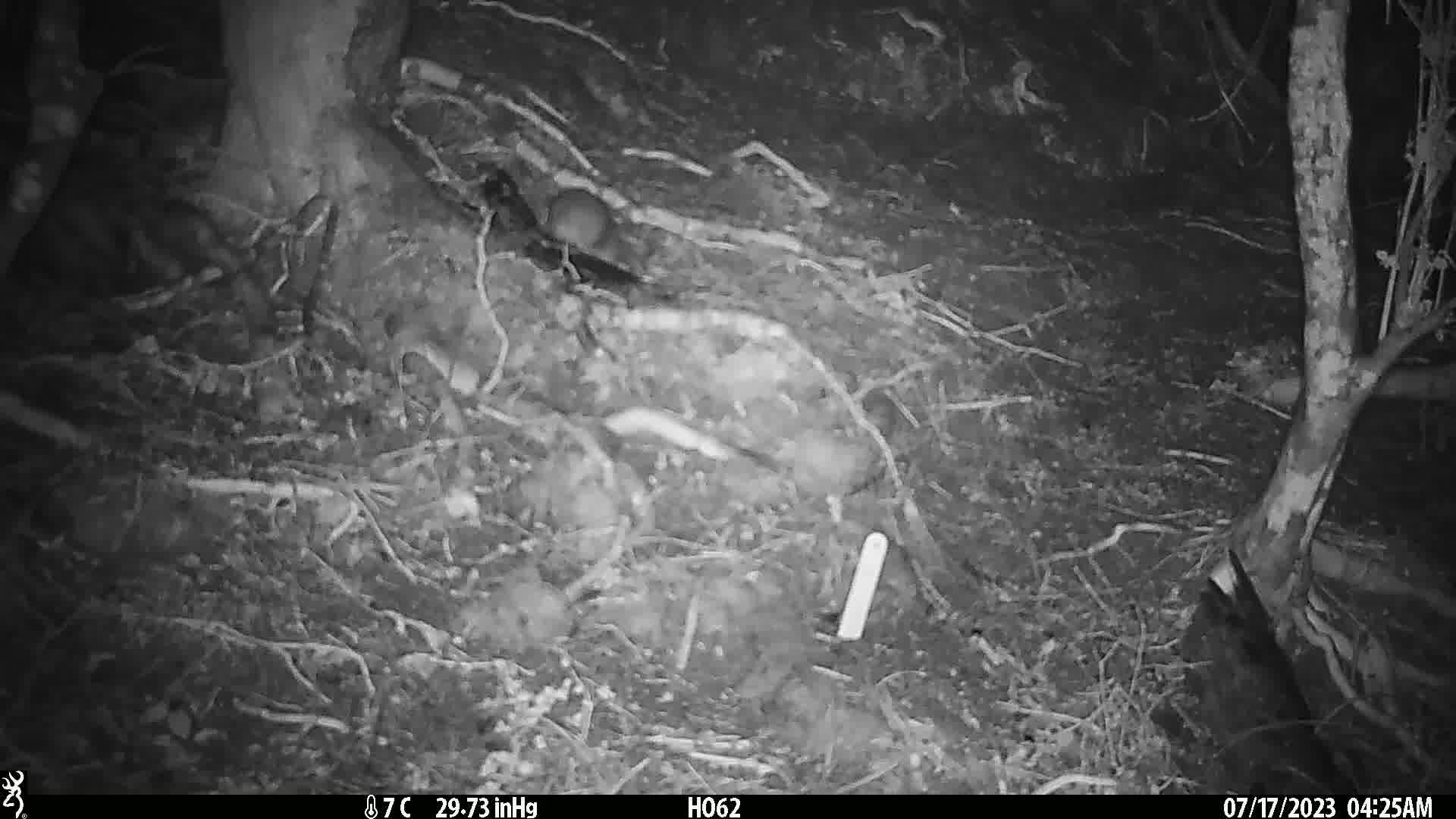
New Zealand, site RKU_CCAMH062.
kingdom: Animalia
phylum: Chordata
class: Mammalia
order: Rodentia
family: Muridae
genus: Rattus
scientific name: Rattus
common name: rat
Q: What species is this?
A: Rat (Rattus).